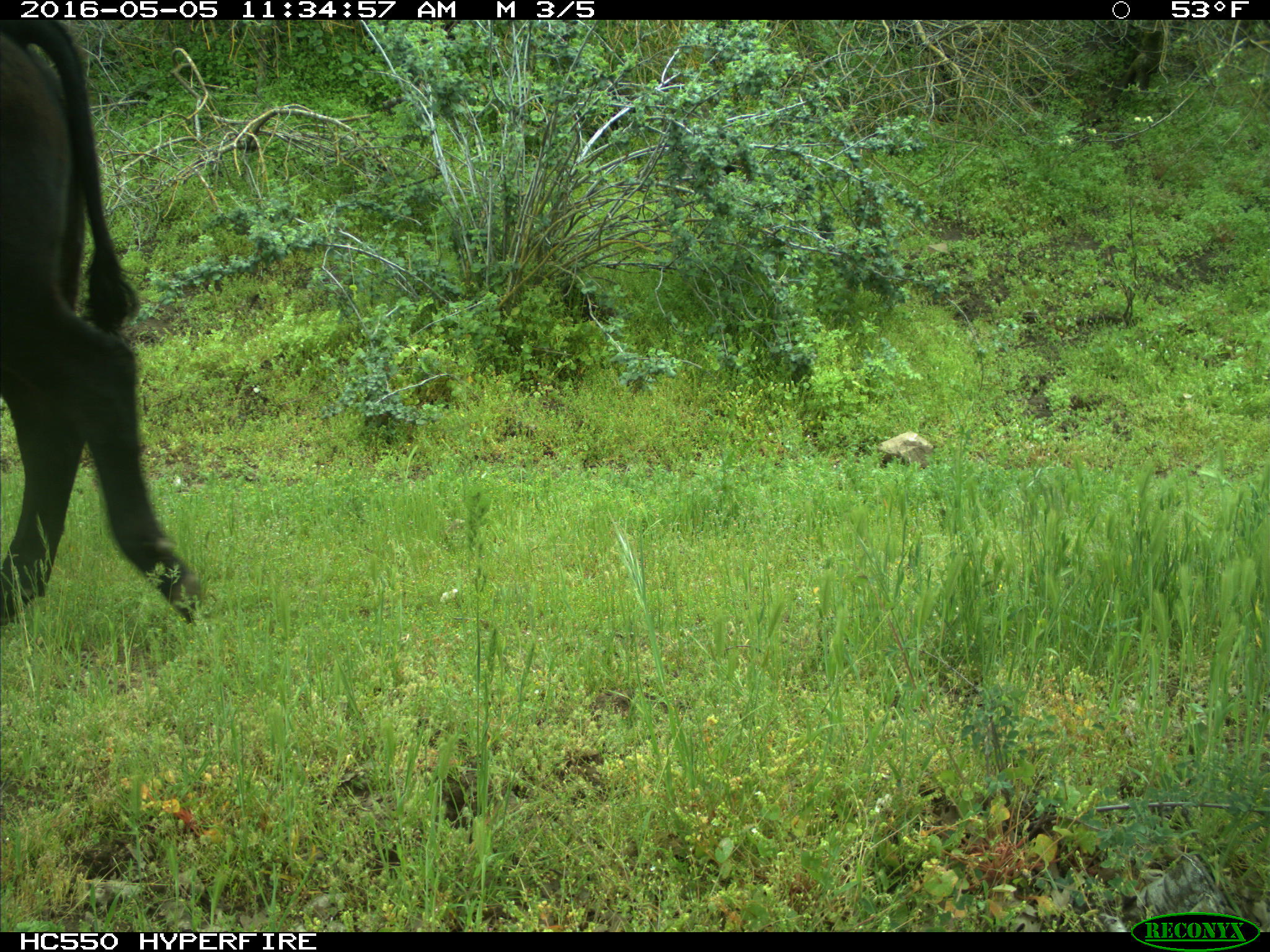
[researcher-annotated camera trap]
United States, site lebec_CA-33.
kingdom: Animalia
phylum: Chordata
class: Mammalia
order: Artiodactyla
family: Bovidae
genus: Bos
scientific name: Bos taurus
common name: domestic cow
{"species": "Bos taurus (domestic cow)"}